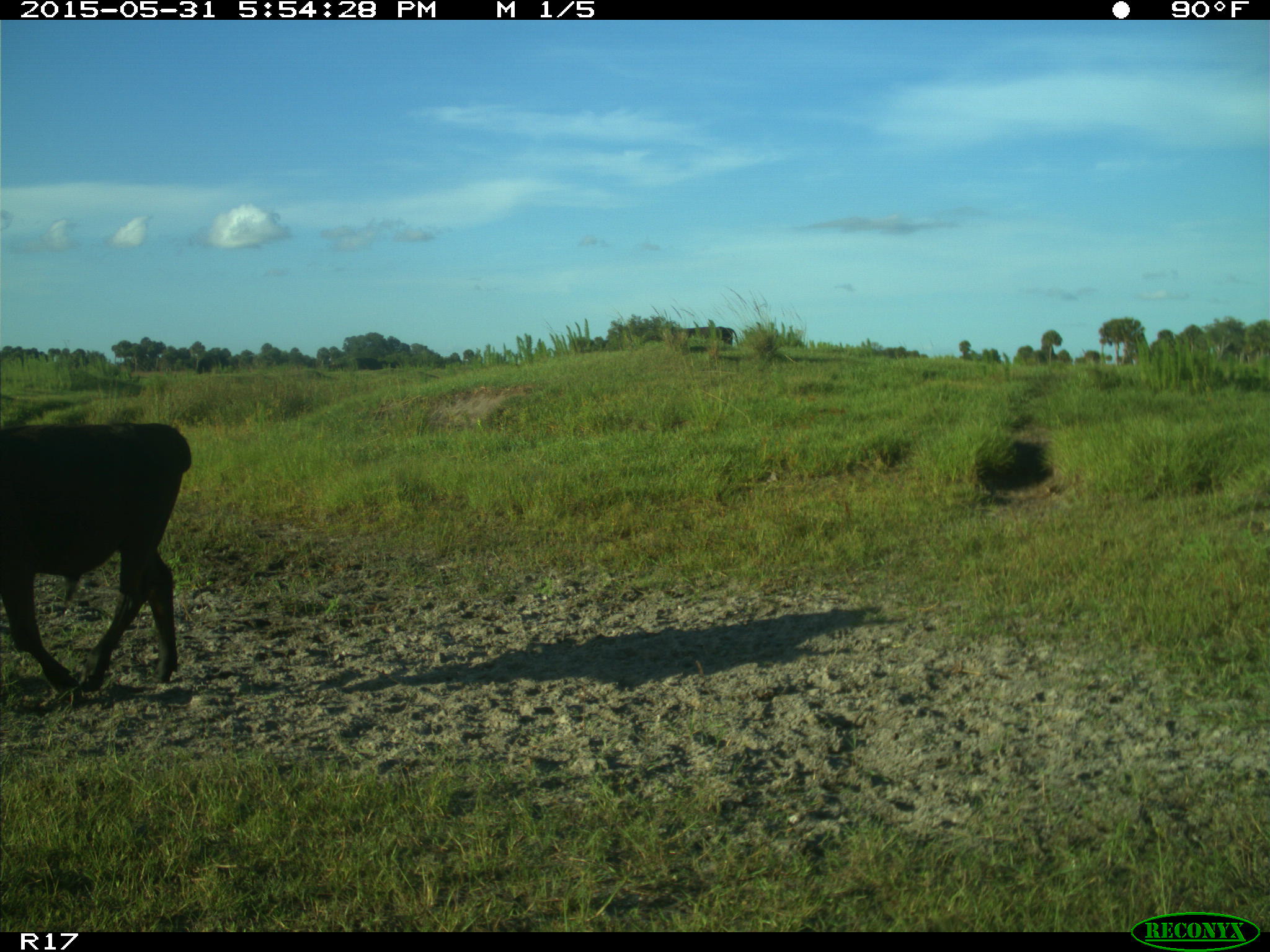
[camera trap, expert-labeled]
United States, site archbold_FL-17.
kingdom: Animalia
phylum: Chordata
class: Mammalia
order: Artiodactyla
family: Bovidae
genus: Bos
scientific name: Bos taurus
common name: domestic cow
Bos taurus (domestic cow).